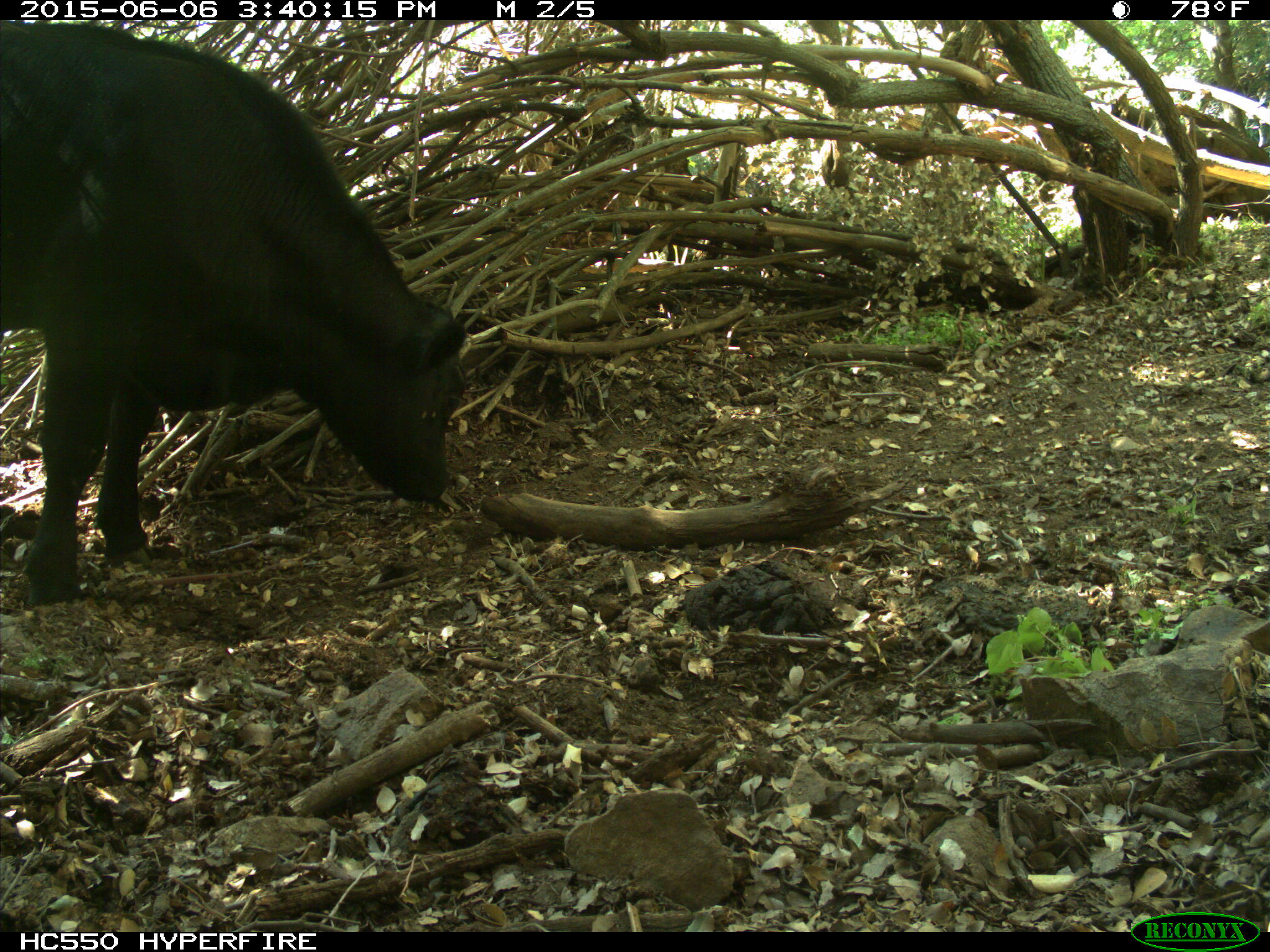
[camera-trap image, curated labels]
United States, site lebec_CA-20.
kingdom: Animalia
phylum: Chordata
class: Mammalia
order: Artiodactyla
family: Bovidae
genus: Bos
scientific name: Bos taurus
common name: domestic cow